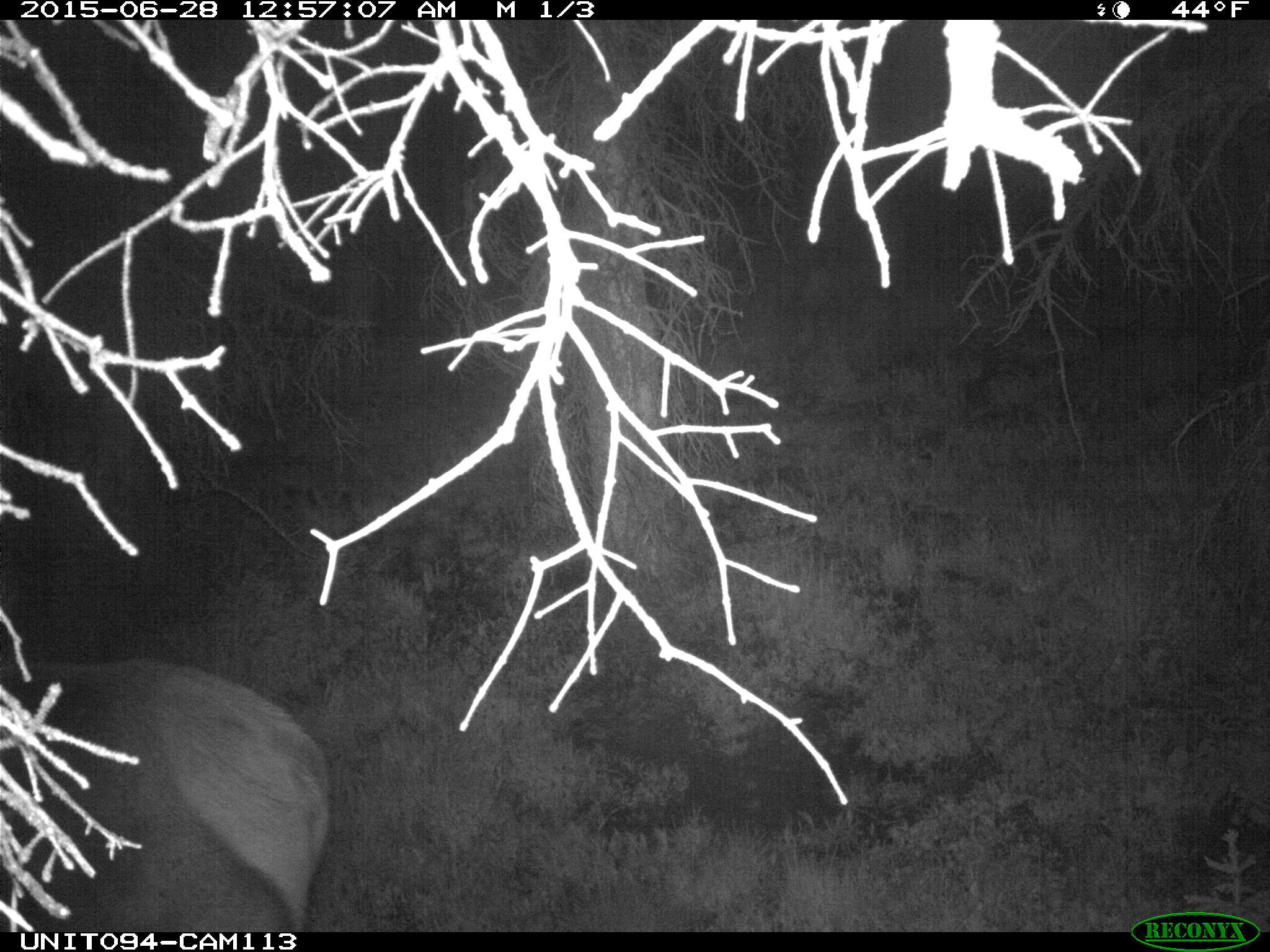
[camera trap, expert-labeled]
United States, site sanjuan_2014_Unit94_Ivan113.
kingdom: Animalia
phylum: Chordata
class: Mammalia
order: Artiodactyla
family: Cervidae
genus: Cervus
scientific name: Cervus elaphus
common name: red deer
Cervus elaphus (red deer).